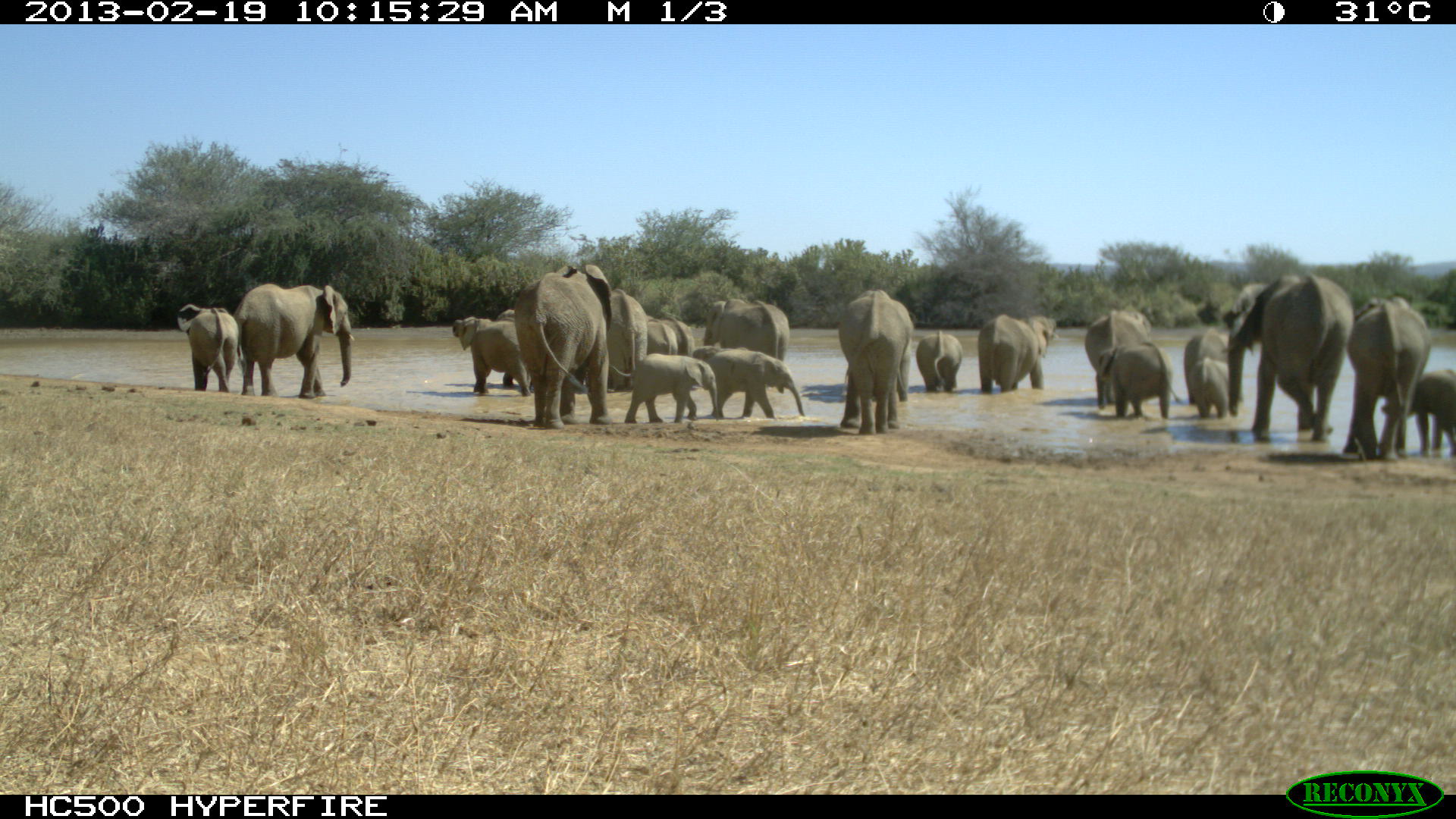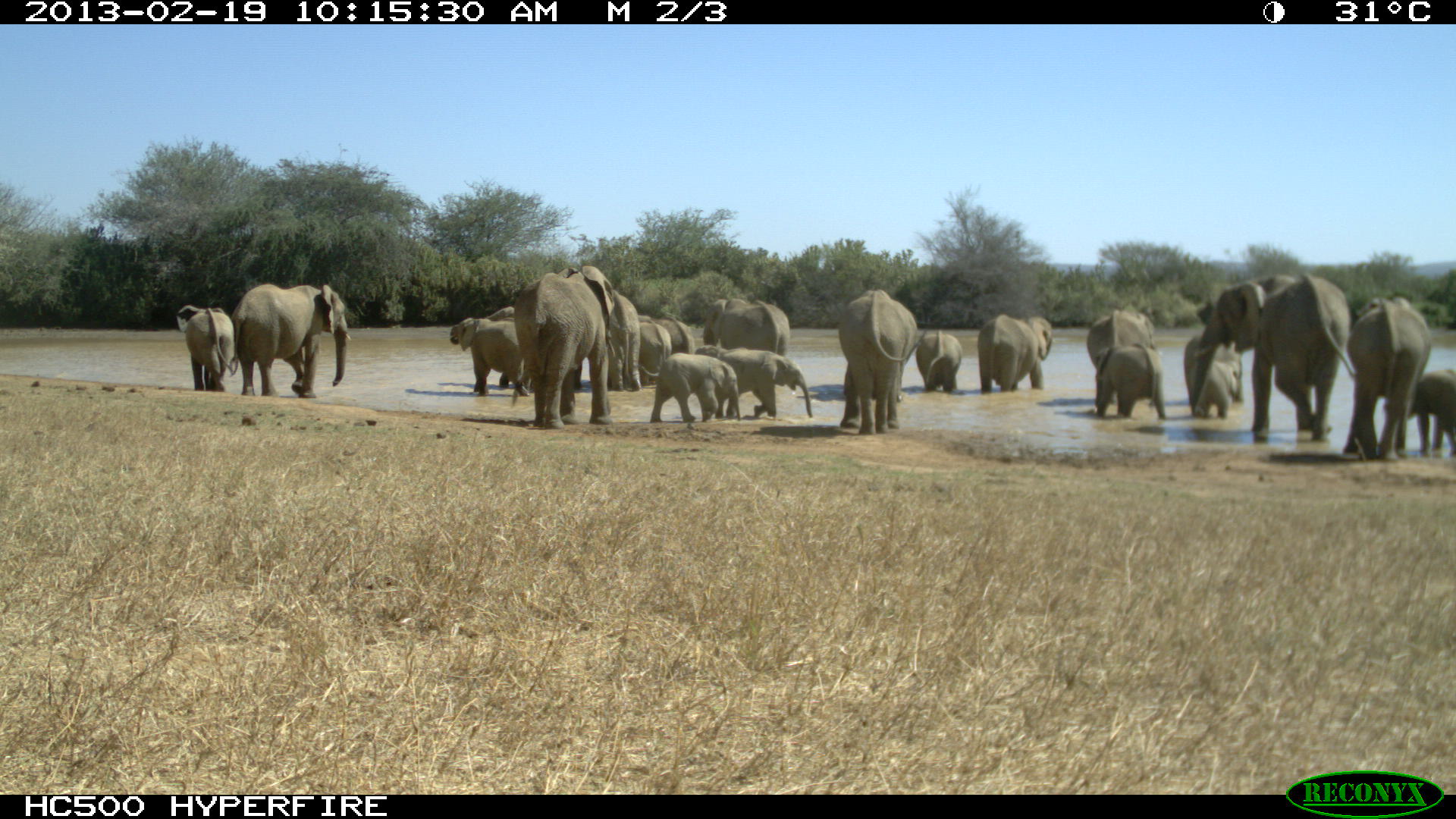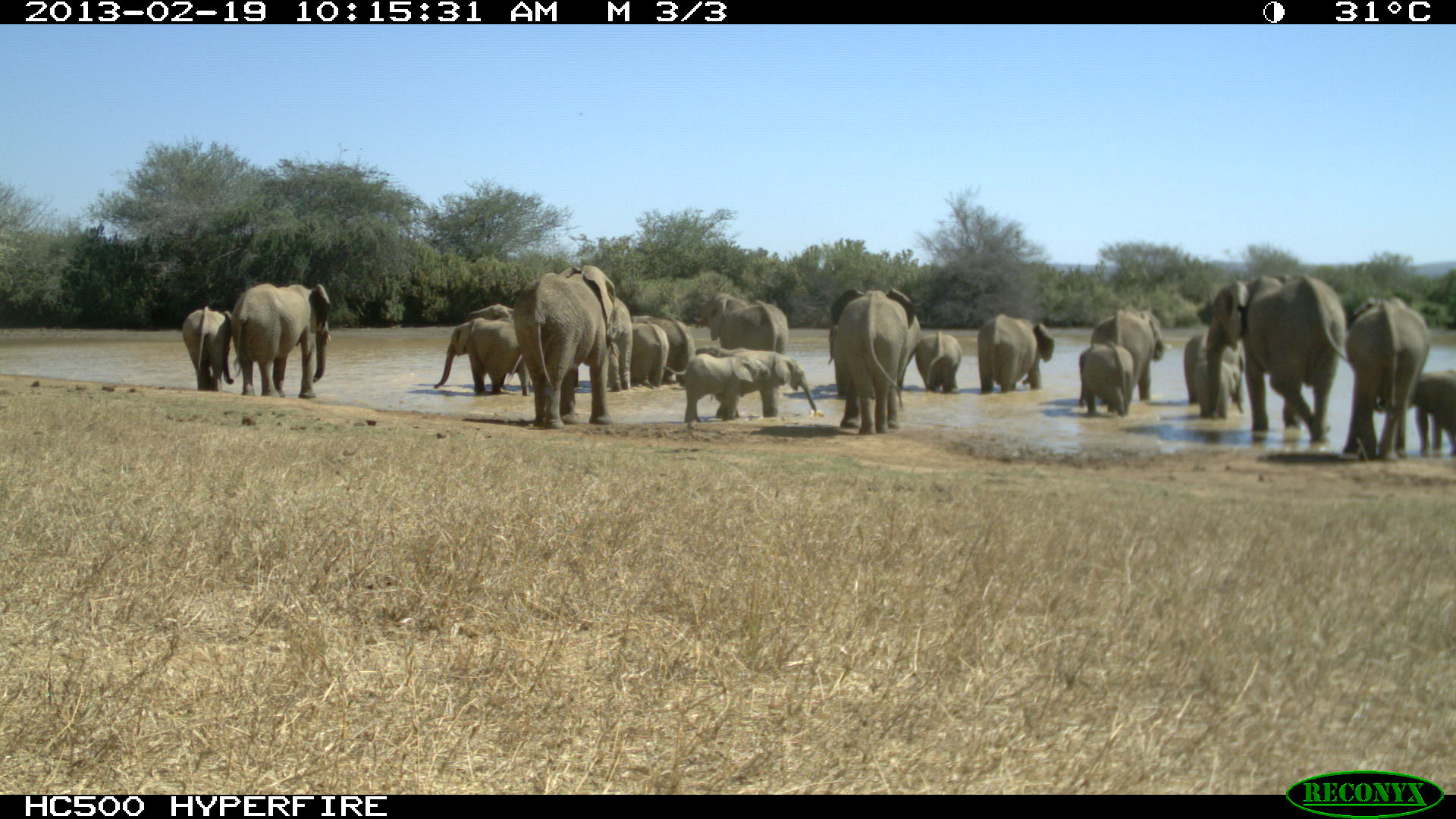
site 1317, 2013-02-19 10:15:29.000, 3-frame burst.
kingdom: Animalia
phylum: Chordata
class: Mammalia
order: Proboscidea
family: Elephantidae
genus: Loxodonta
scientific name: Loxodonta africana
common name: african bush elephant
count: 20